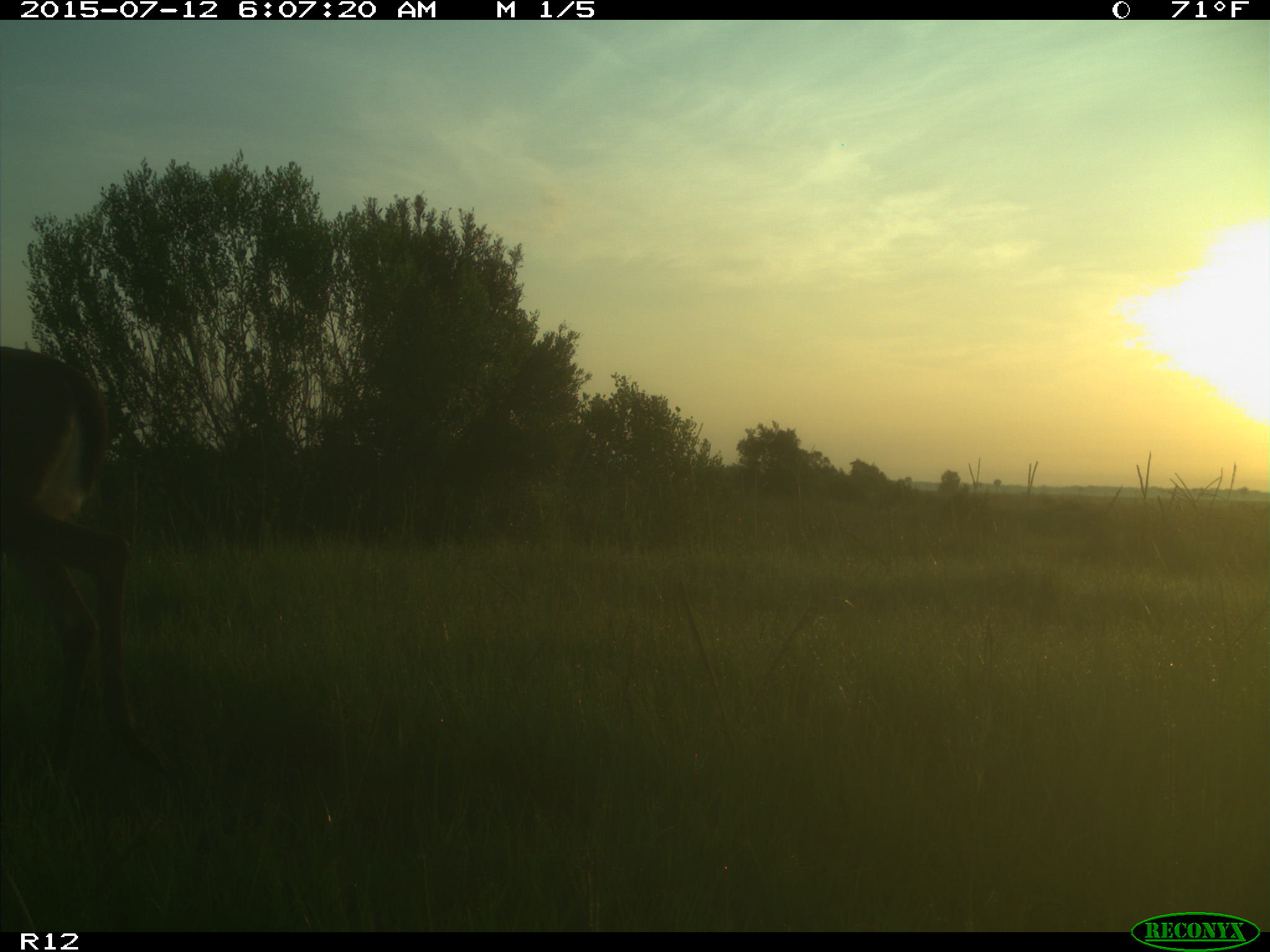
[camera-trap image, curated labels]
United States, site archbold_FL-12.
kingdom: Animalia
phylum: Chordata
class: Mammalia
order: Artiodactyla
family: Cervidae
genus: Odocoileus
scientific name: Odocoileus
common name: deer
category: unidentified deer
Unidentified deer (deer) (Odocoileus).